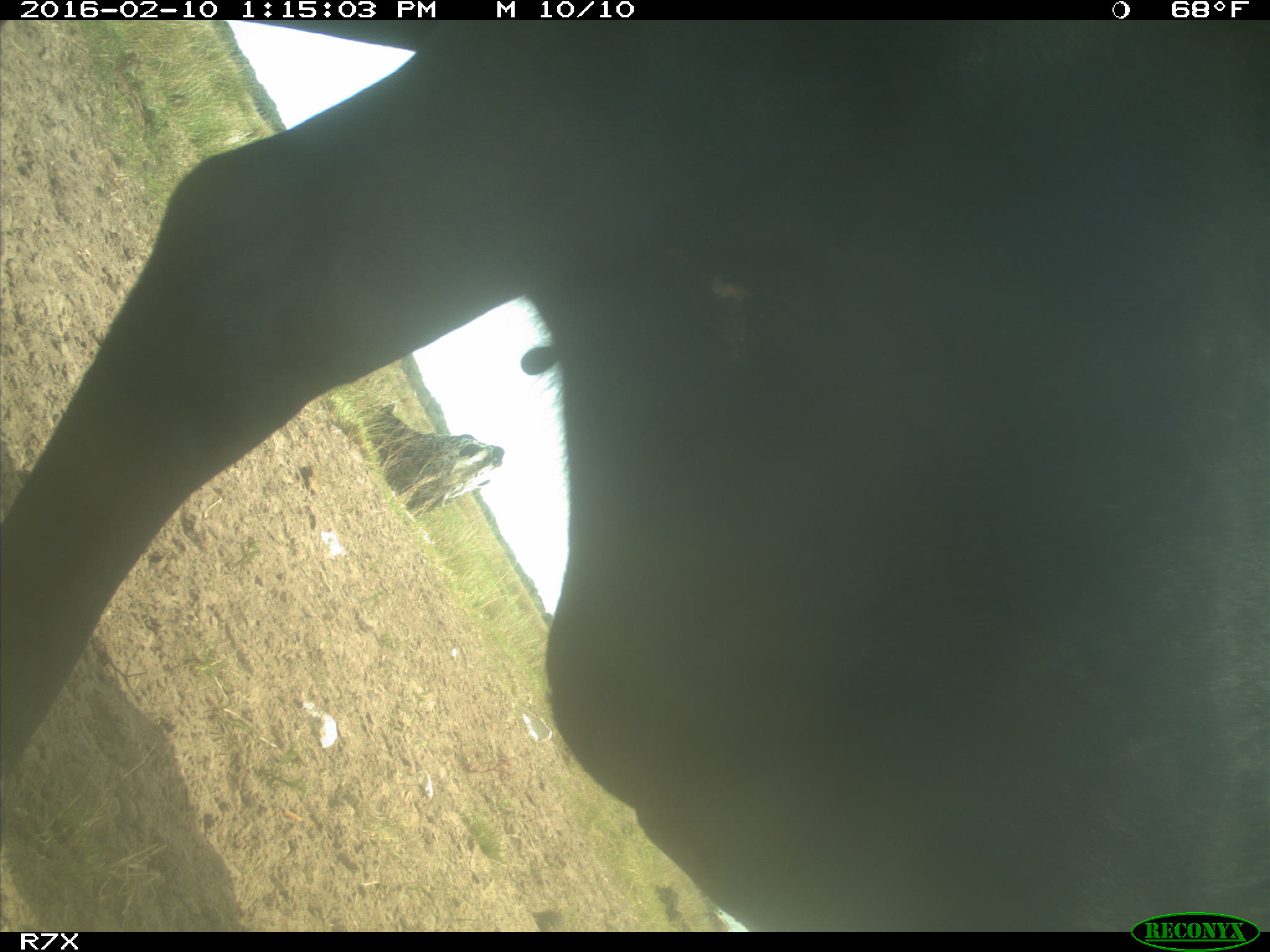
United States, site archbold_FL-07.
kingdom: Animalia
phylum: Chordata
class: Mammalia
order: Artiodactyla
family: Bovidae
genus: Bos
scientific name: Bos taurus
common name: domestic cow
Bos taurus (domestic cow).